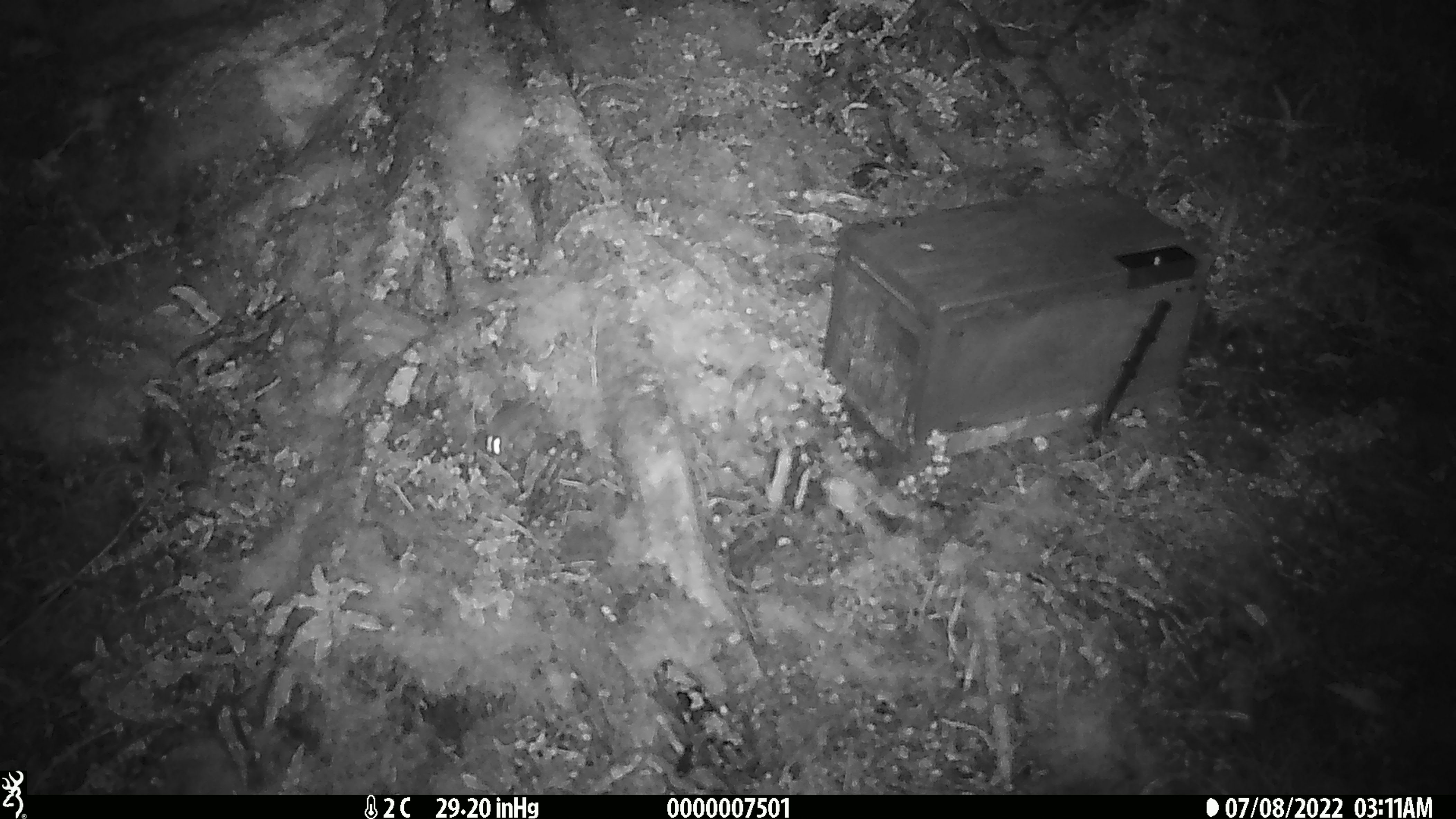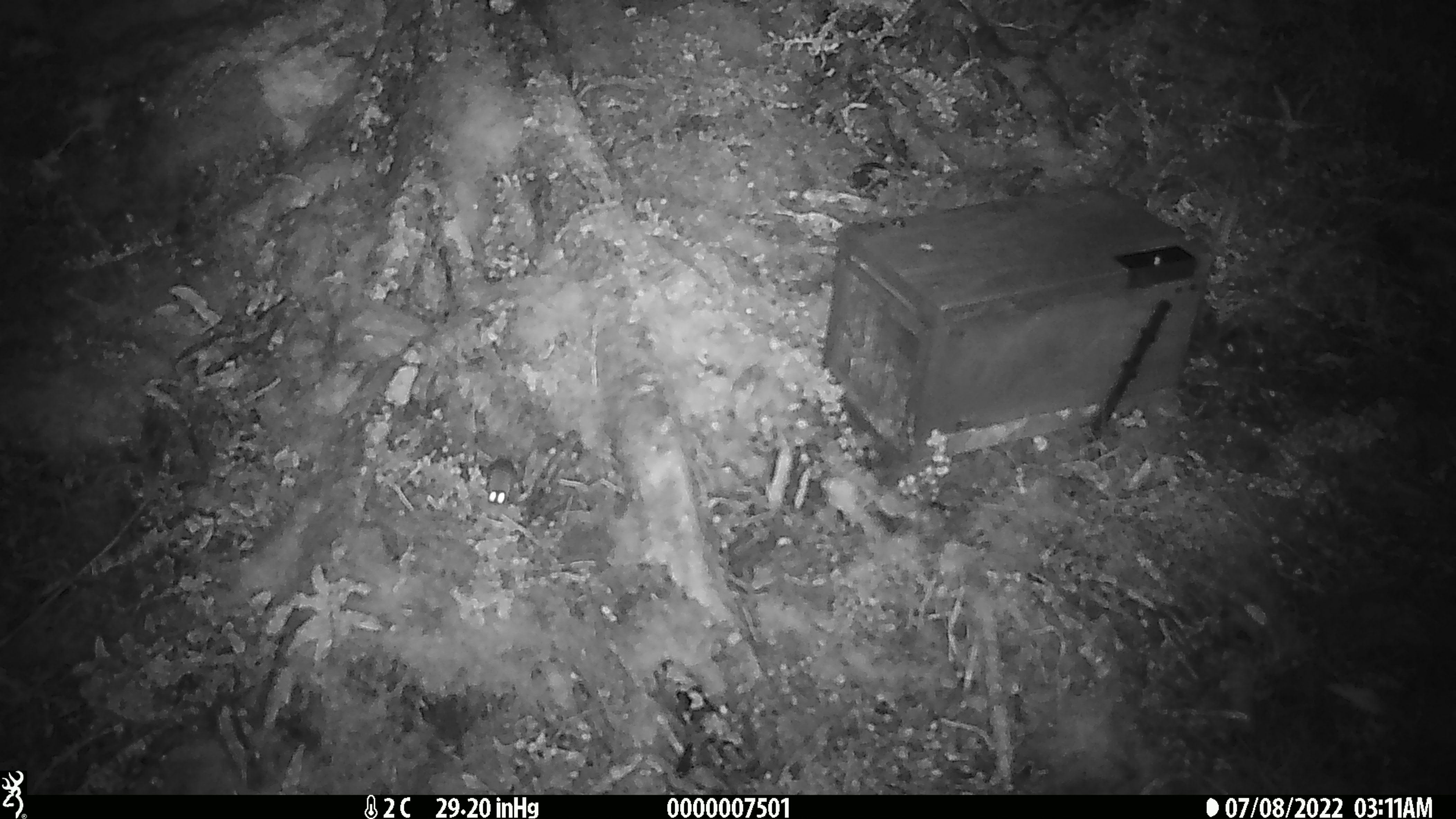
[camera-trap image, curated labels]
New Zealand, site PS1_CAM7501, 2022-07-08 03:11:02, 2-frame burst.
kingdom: Animalia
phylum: Chordata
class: Mammalia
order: Rodentia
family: Muridae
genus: Mus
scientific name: Mus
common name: mouse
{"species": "mouse (Mus)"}